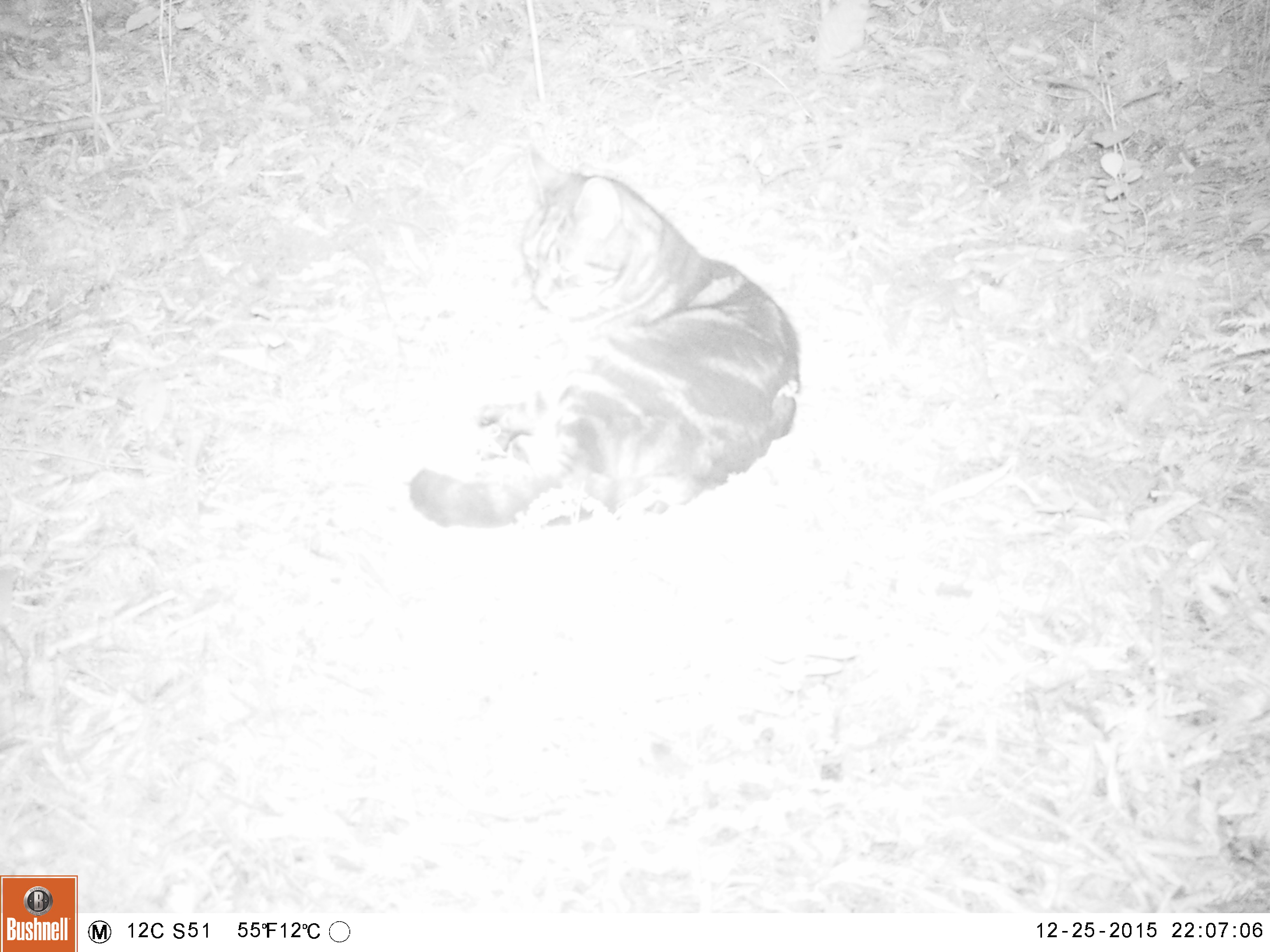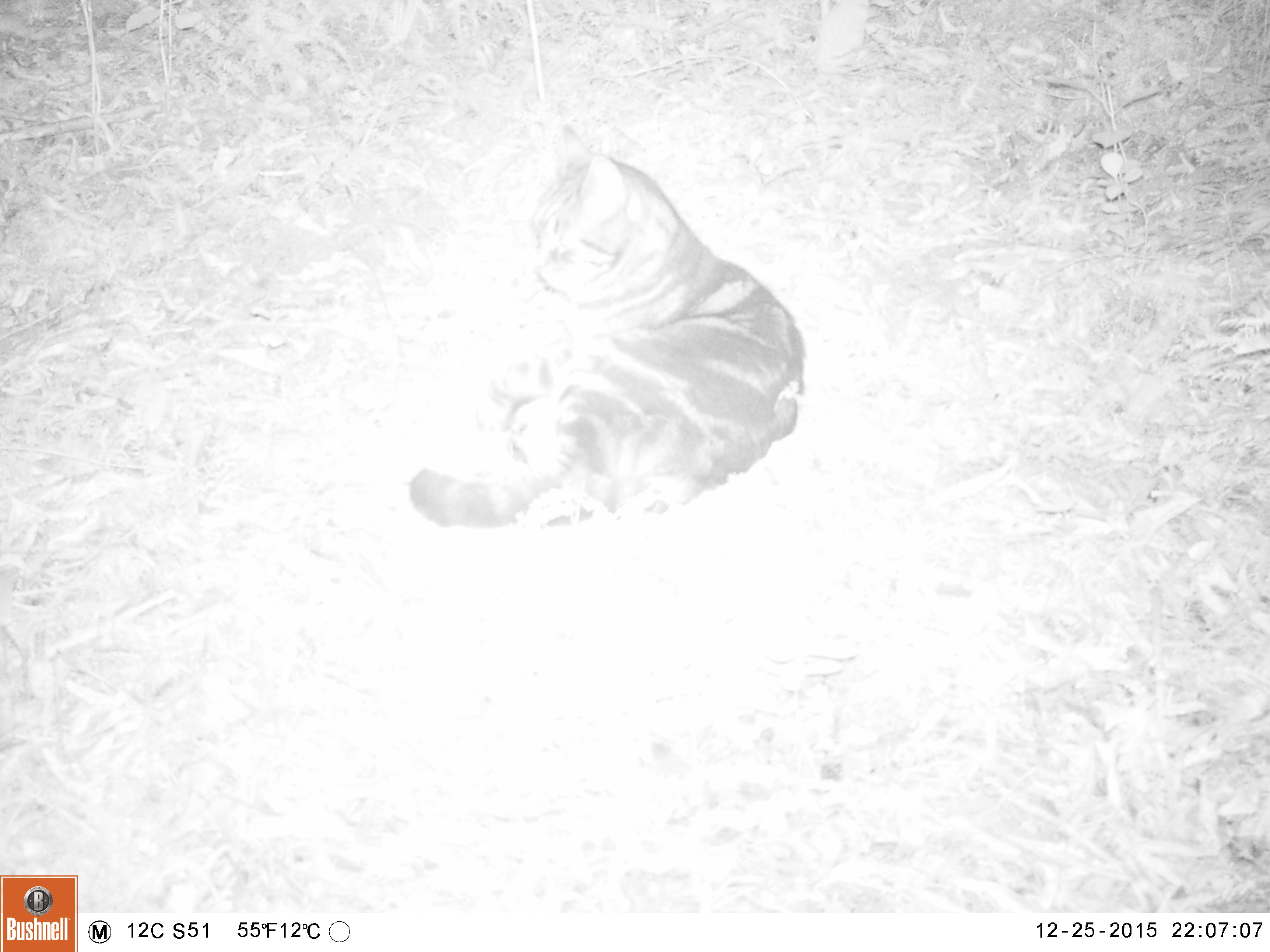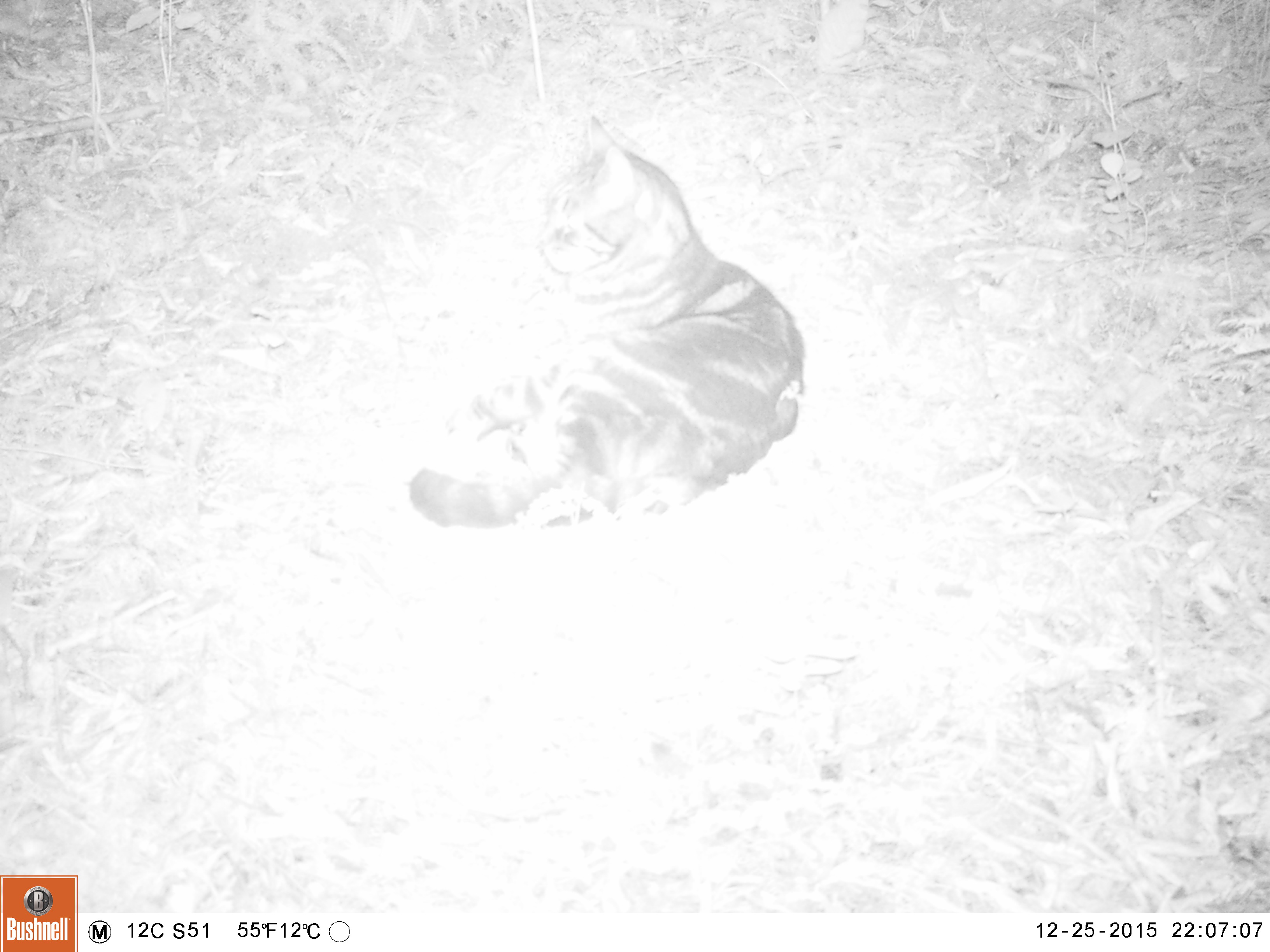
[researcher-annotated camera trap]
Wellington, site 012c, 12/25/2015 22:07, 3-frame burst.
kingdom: Animalia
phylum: Chordata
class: Mammalia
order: Carnivora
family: Felidae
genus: Felis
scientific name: Felis catus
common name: cat